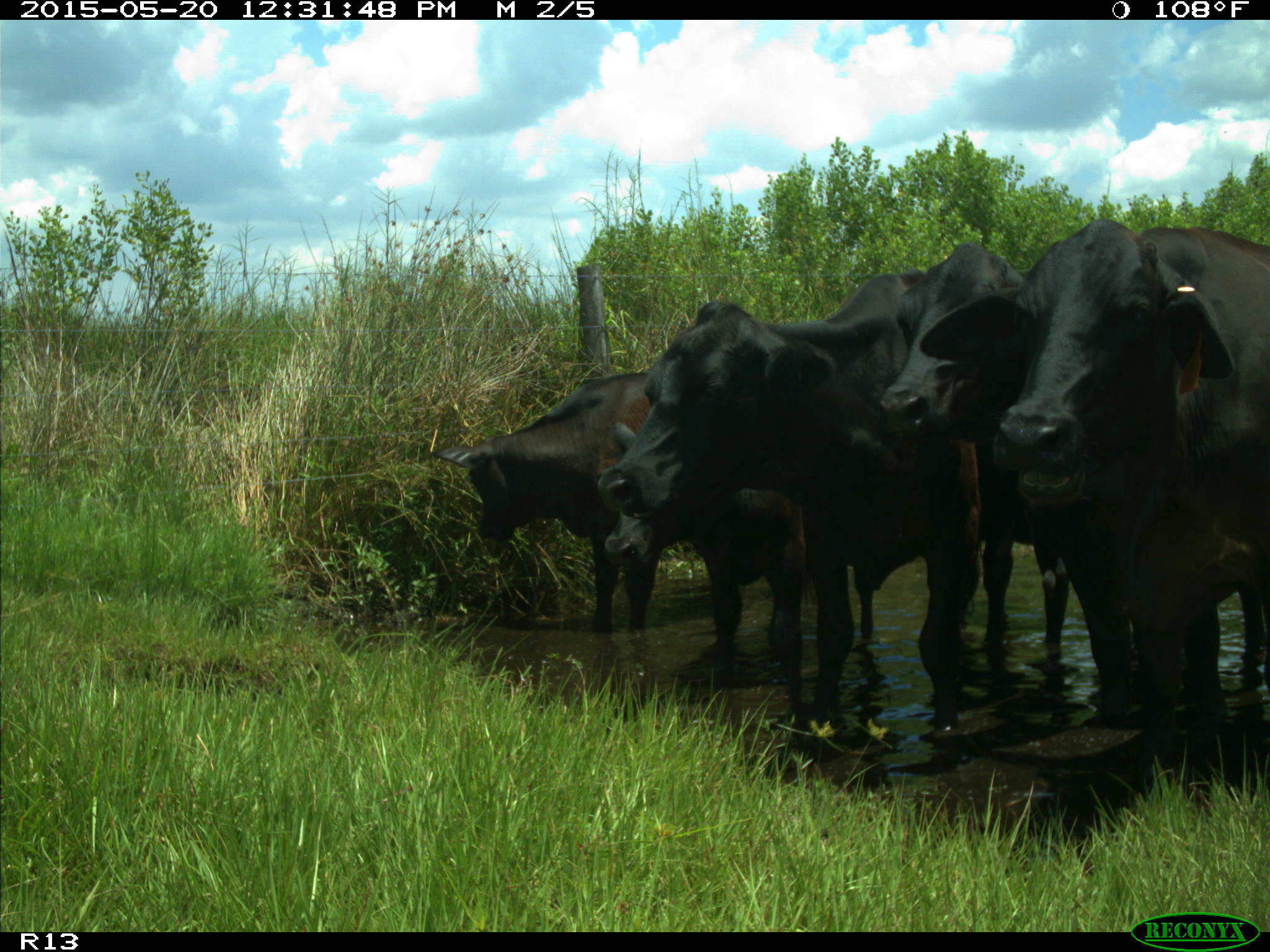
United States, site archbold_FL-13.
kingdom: Animalia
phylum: Chordata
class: Mammalia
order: Artiodactyla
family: Bovidae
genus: Bos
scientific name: Bos taurus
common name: domestic cow